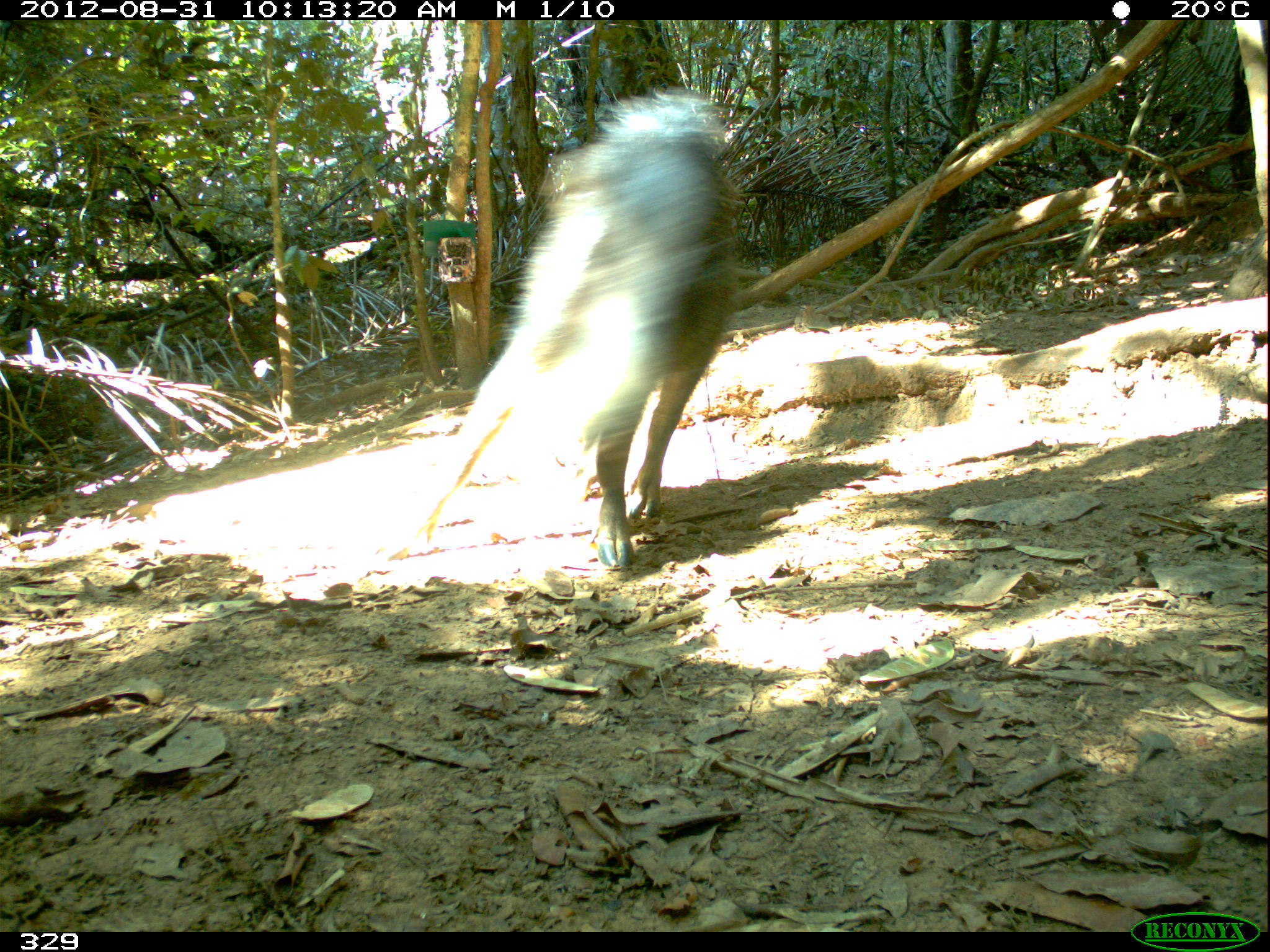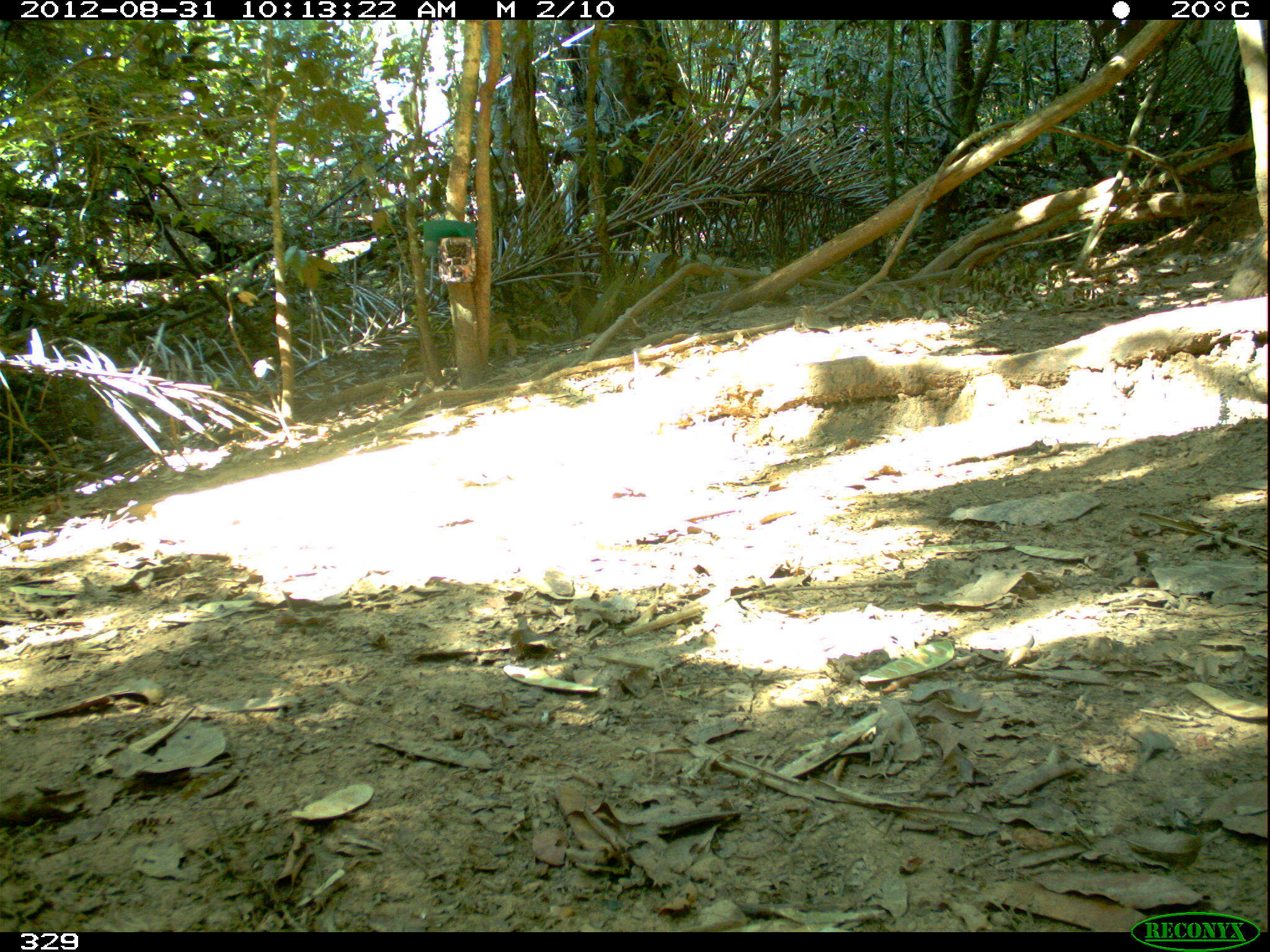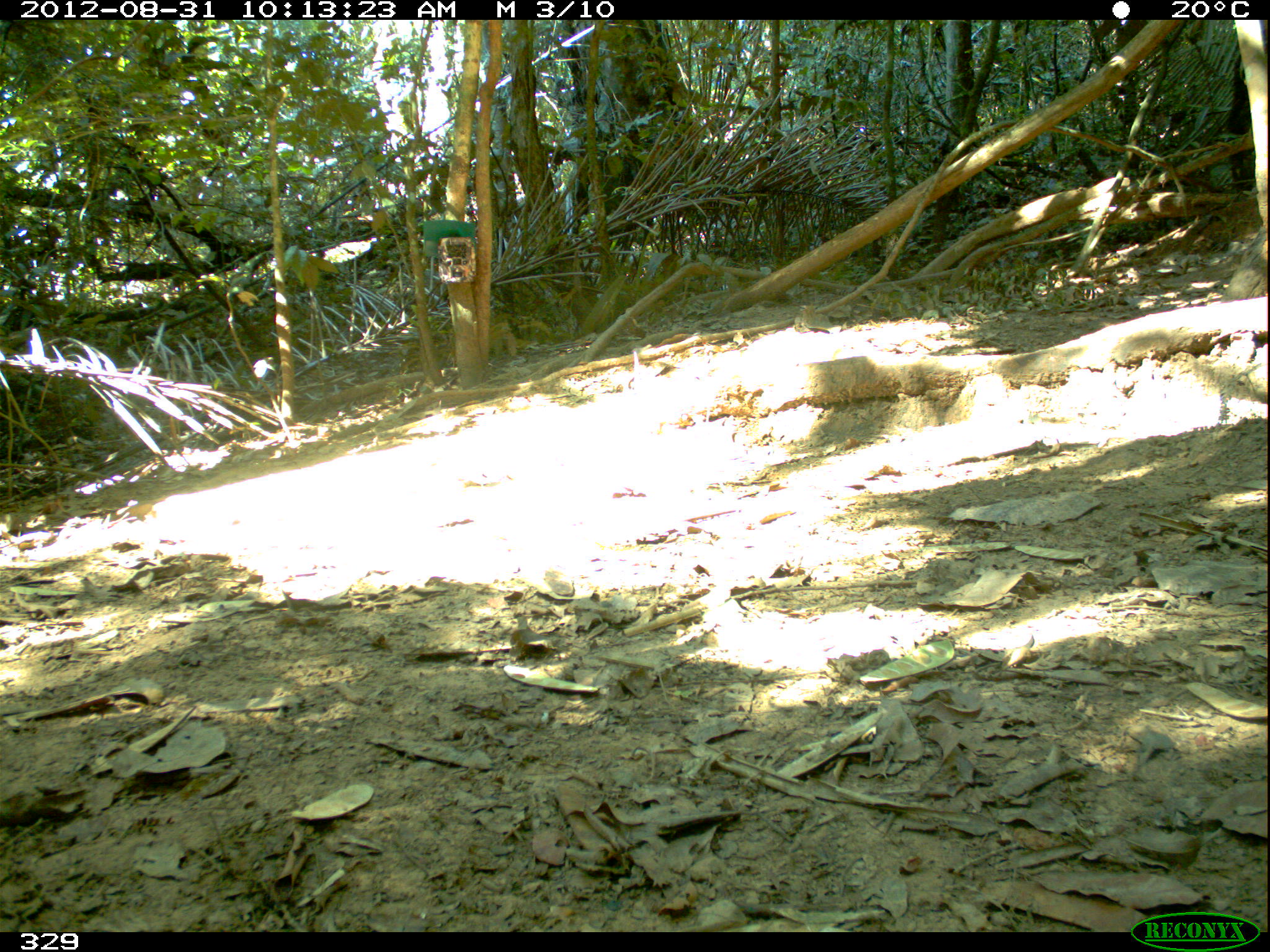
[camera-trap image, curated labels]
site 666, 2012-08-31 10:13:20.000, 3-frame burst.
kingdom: Animalia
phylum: Chordata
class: Mammalia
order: Artiodactyla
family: Tayassuidae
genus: Tayassu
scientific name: Tayassu pecari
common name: white-lipped peccary